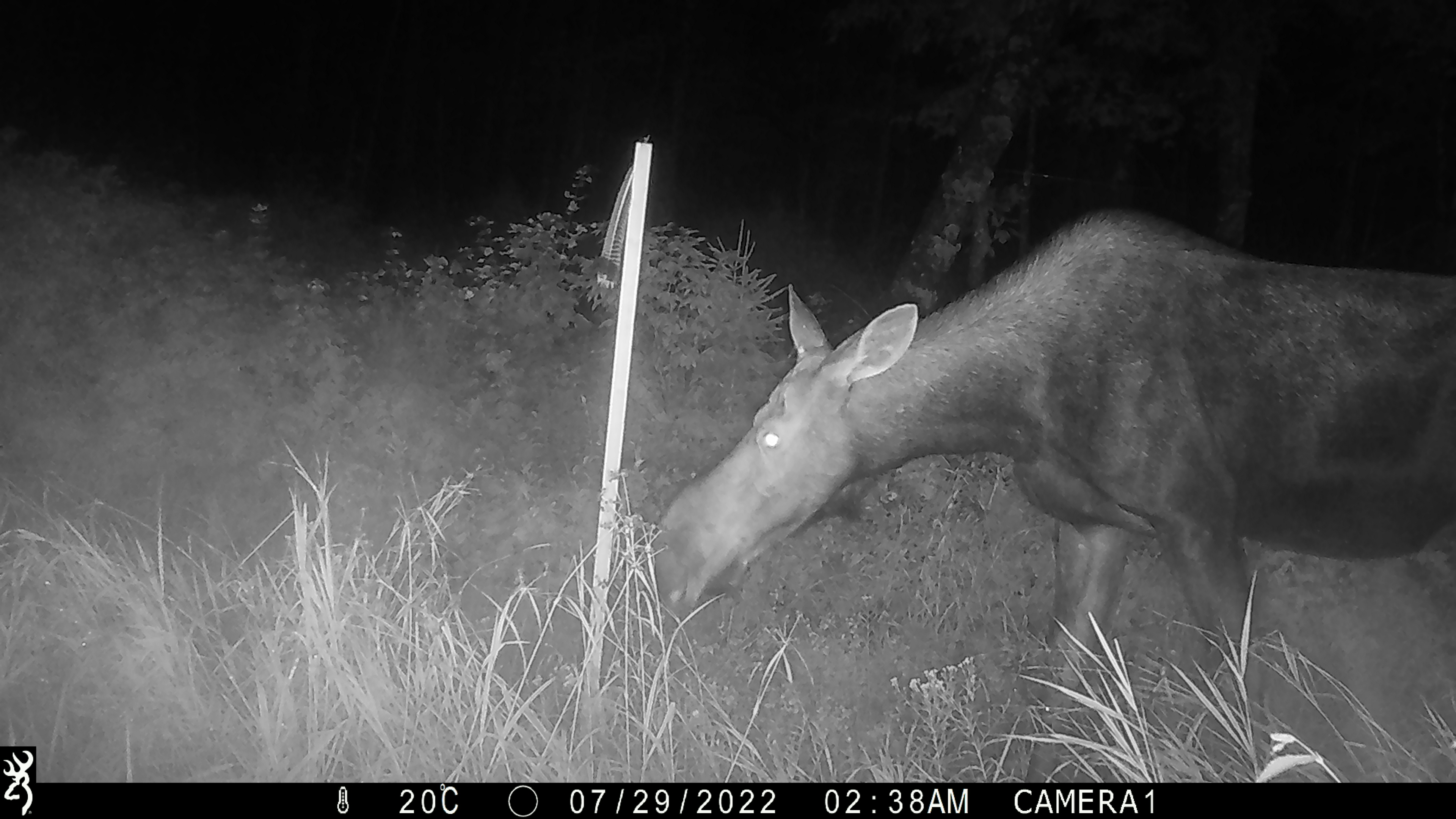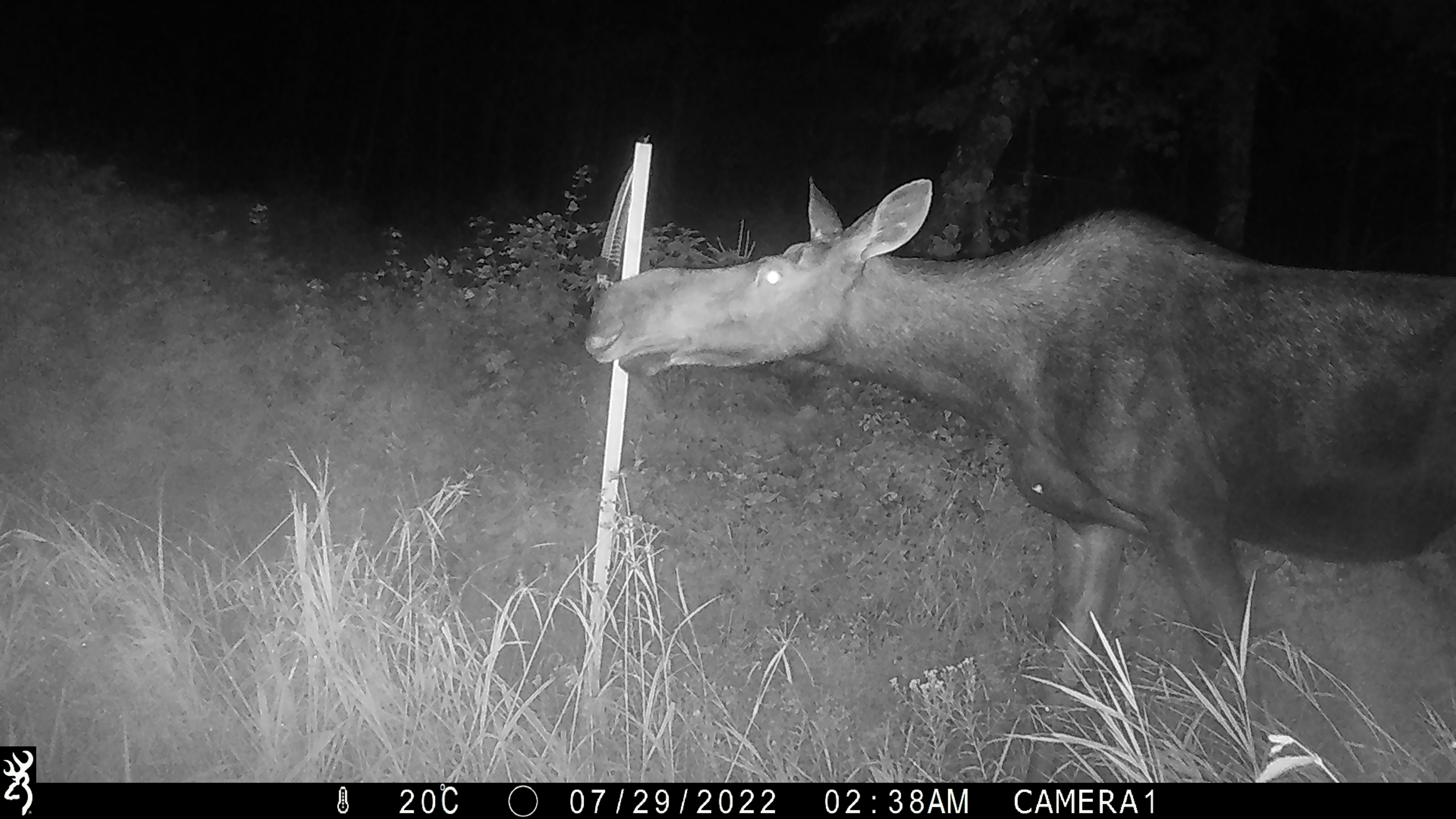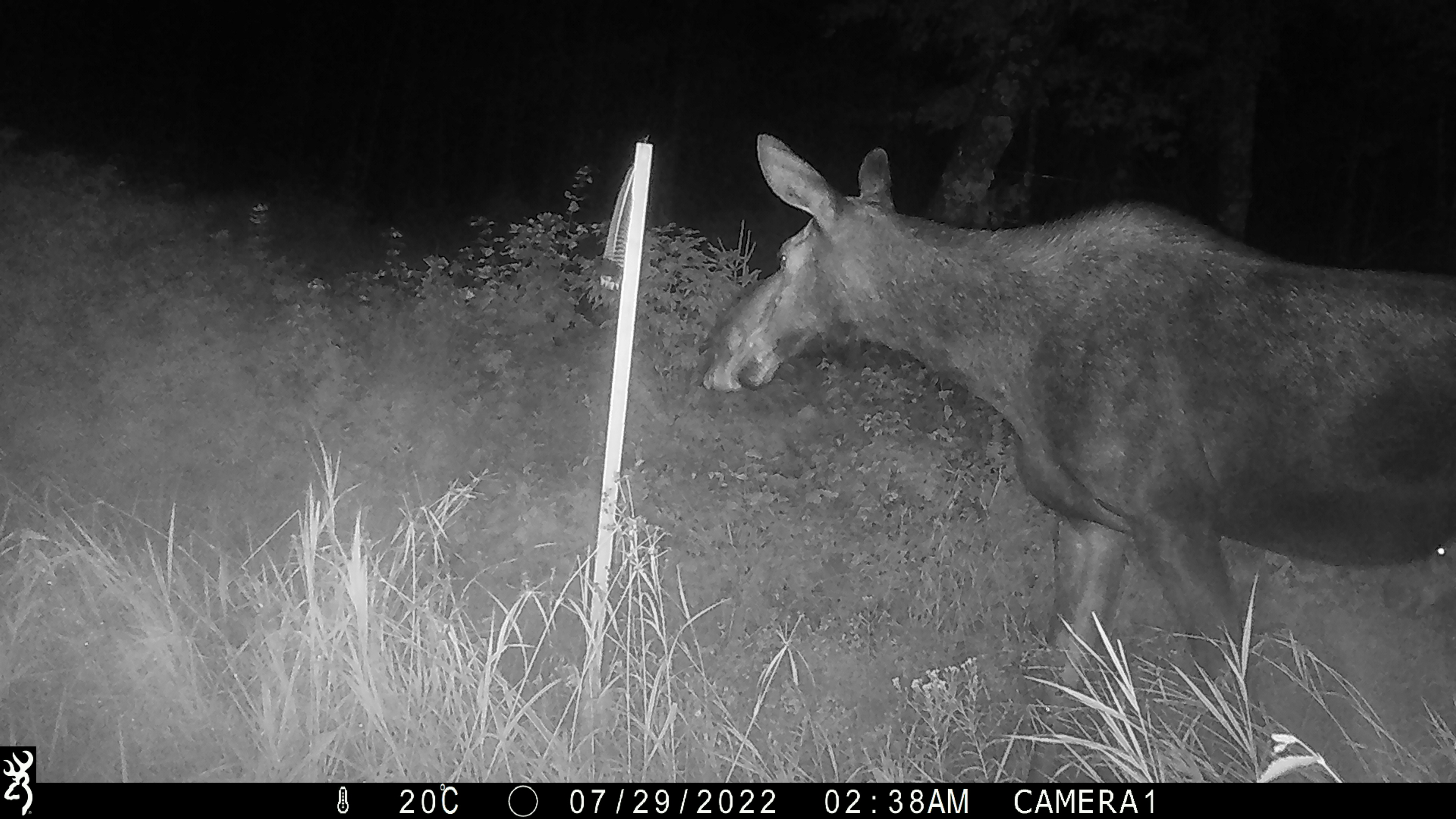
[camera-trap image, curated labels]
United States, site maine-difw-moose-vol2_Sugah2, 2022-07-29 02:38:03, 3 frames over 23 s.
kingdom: Animalia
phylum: Chordata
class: Mammalia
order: Artiodactyla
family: Cervidae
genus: Alces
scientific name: Alces alces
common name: moose